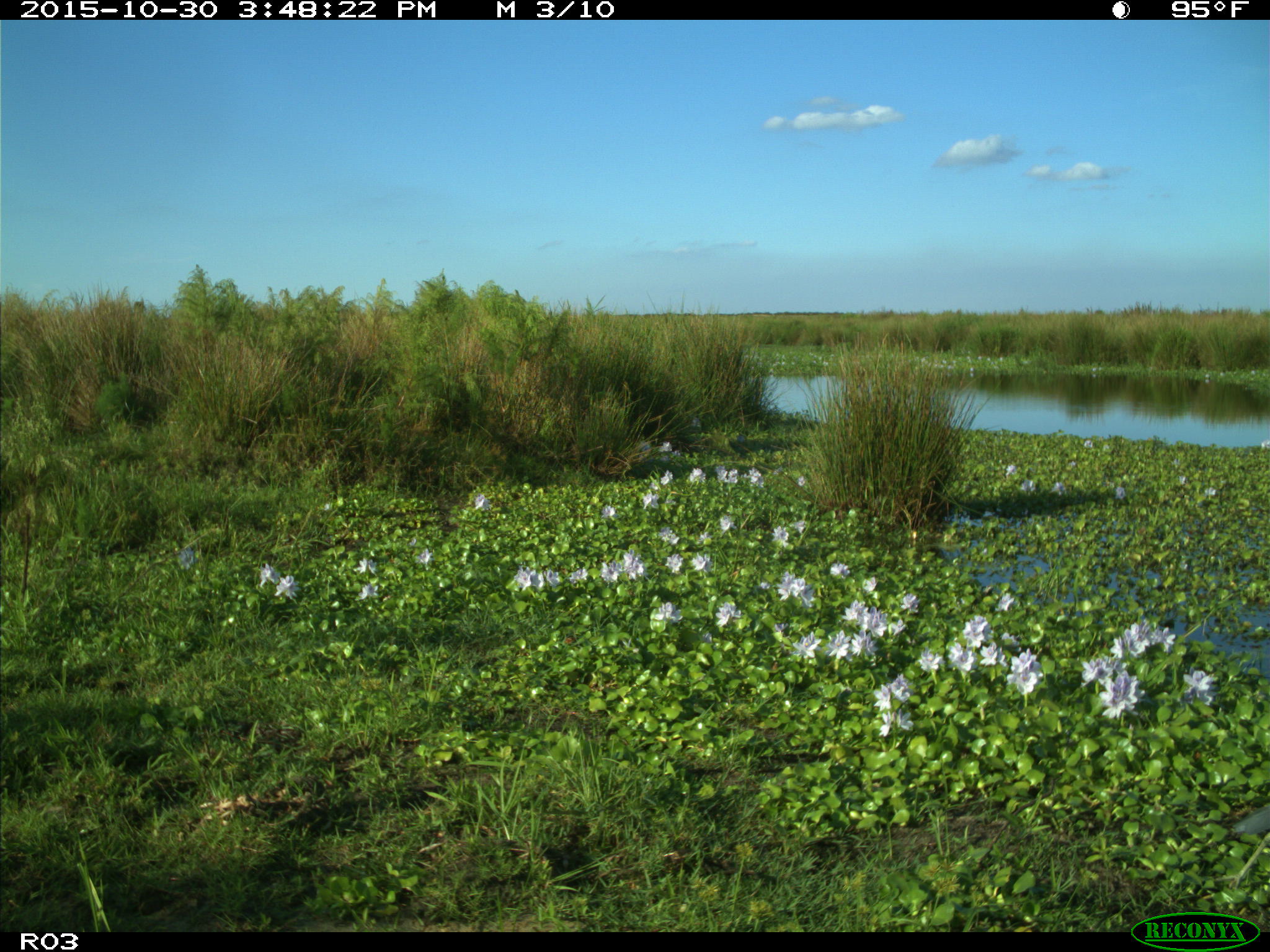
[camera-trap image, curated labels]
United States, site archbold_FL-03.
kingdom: Animalia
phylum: Chordata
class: Aves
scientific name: Aves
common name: birds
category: unidentified bird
Unidentified bird (birds) (Aves).